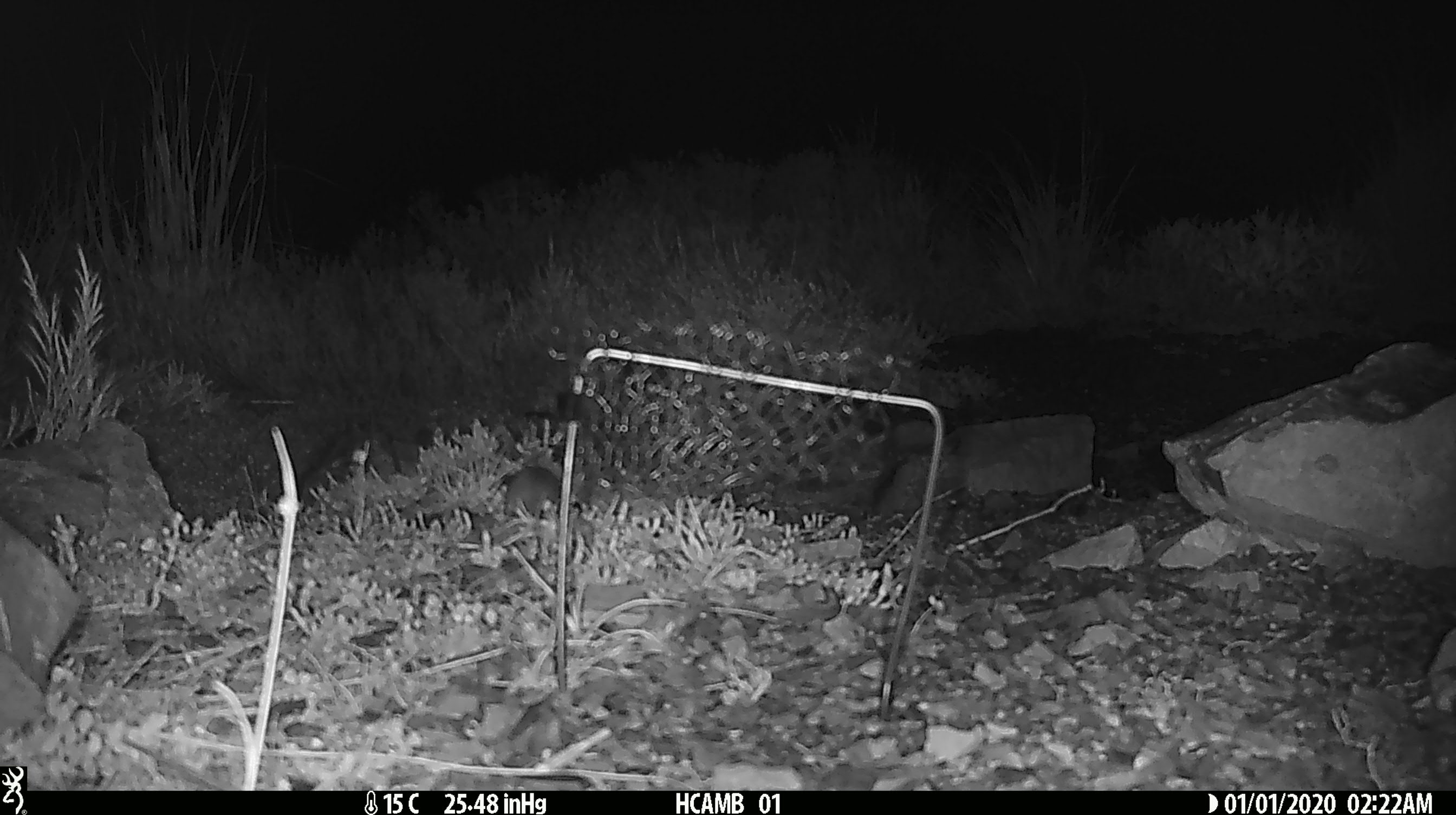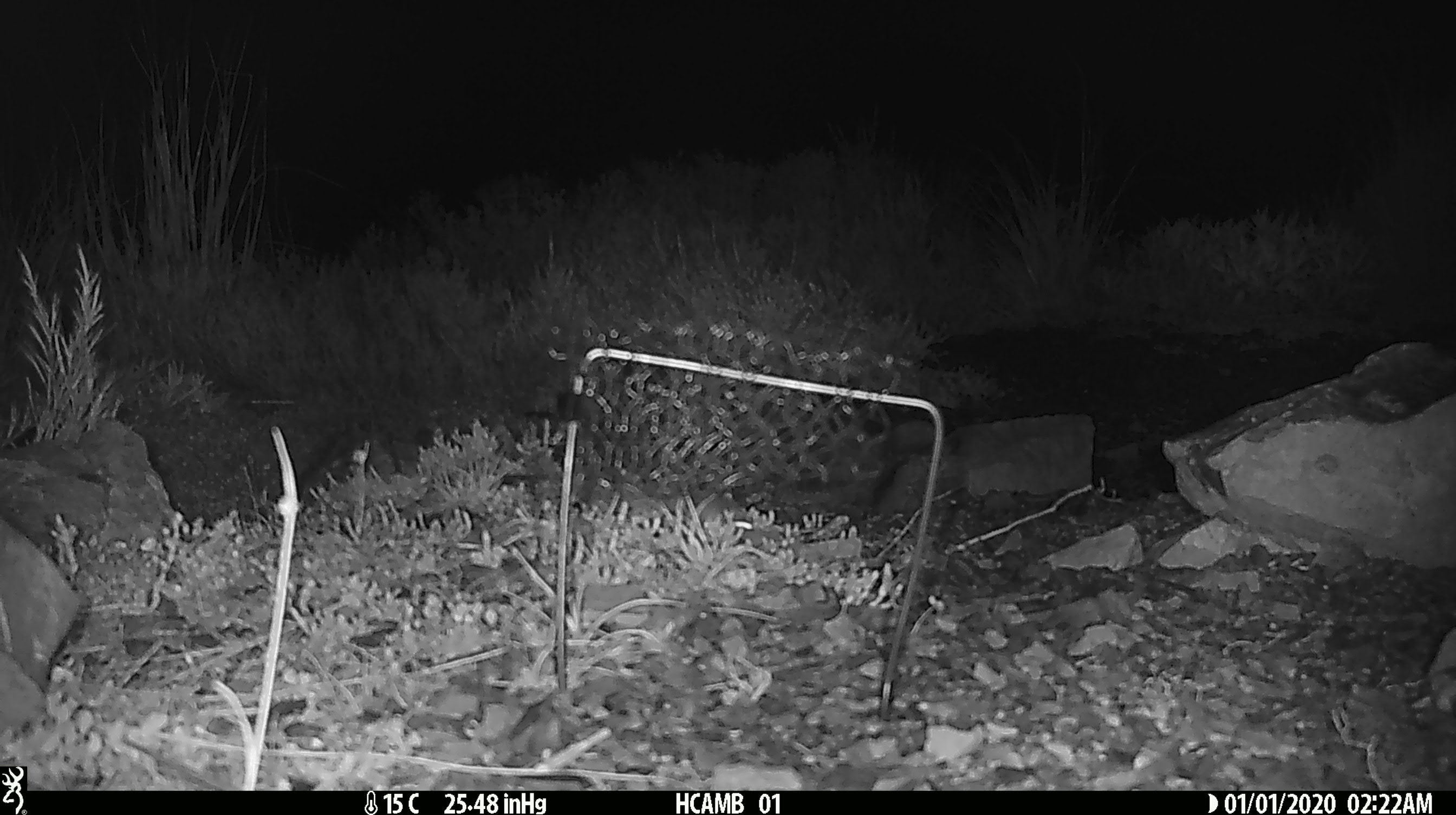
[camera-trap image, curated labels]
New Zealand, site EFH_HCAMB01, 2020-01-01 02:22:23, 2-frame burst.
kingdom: Animalia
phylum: Chordata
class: Mammalia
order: Rodentia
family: Muridae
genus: Mus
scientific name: Mus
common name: mouse